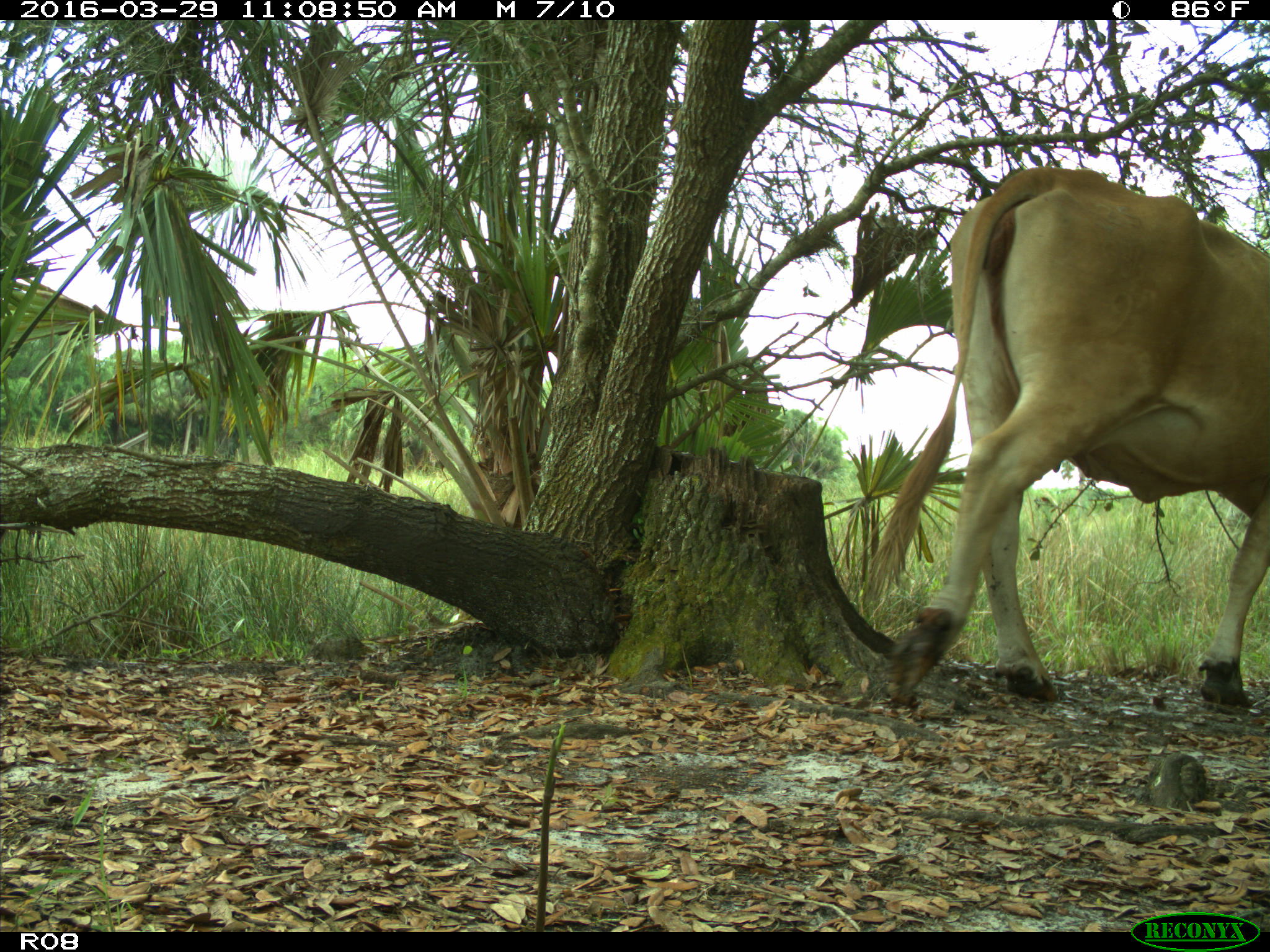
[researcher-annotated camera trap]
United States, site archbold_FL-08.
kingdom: Animalia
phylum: Chordata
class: Mammalia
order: Artiodactyla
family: Bovidae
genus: Bos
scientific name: Bos taurus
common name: domestic cow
Bos taurus (domestic cow).